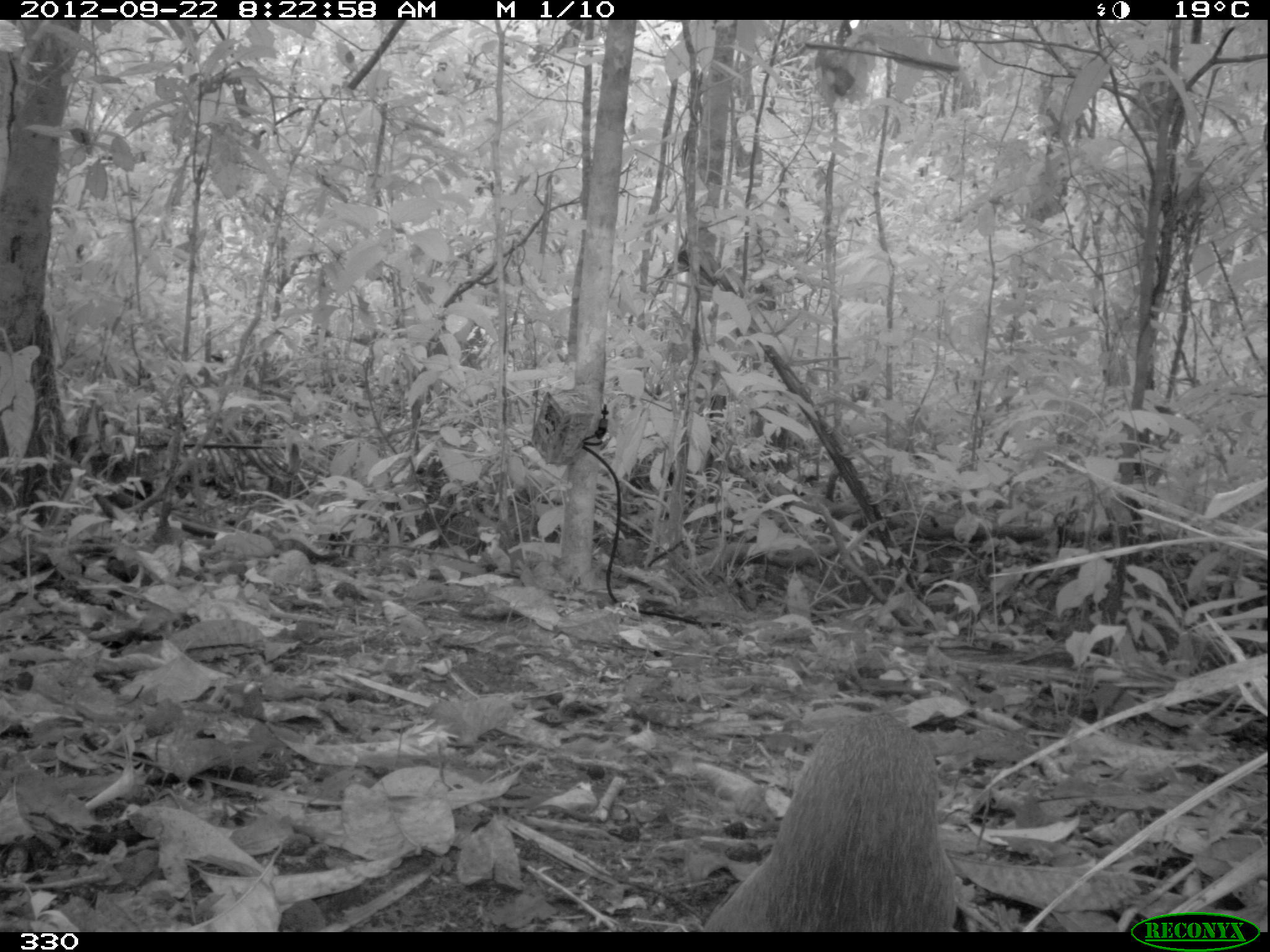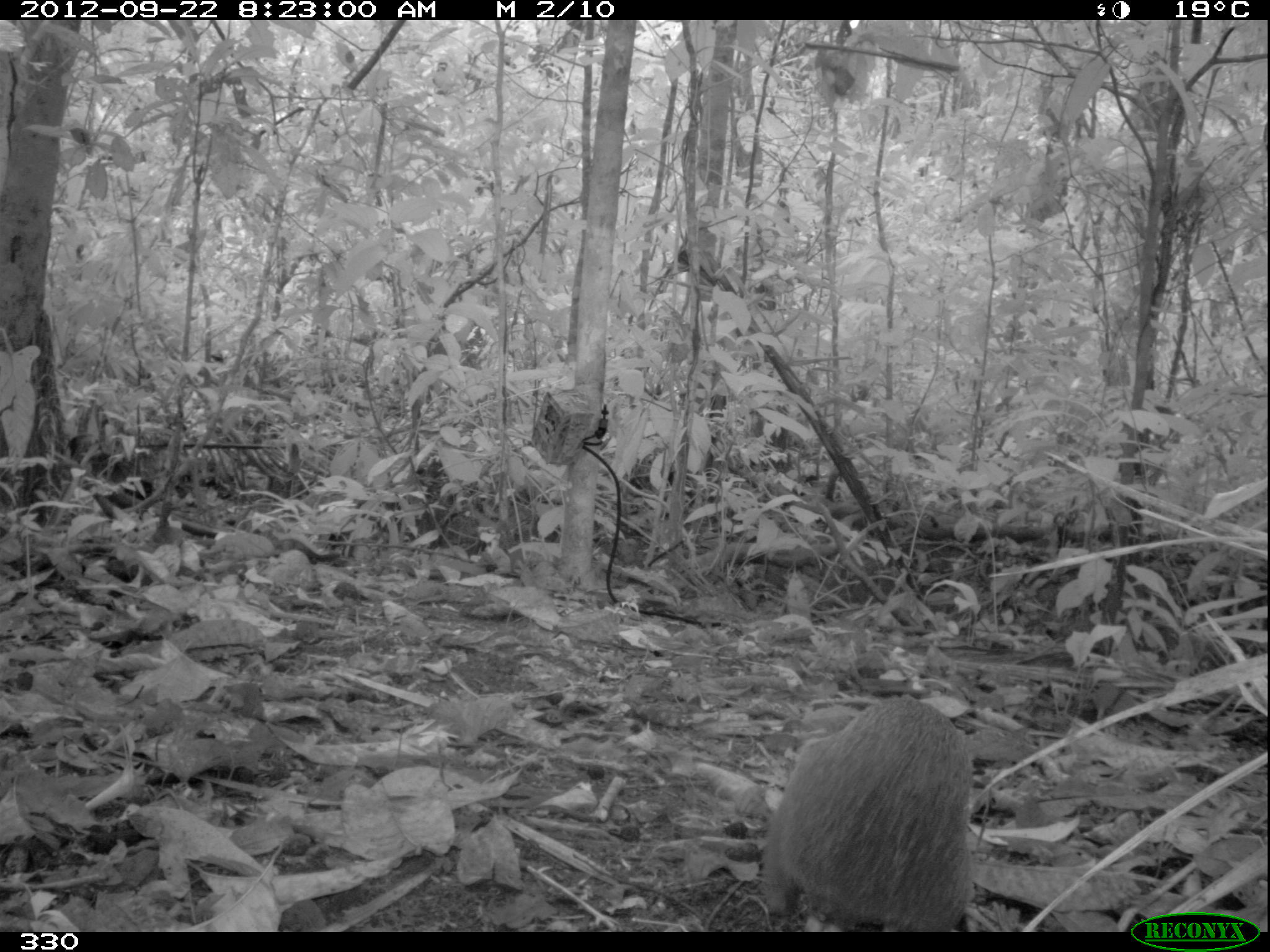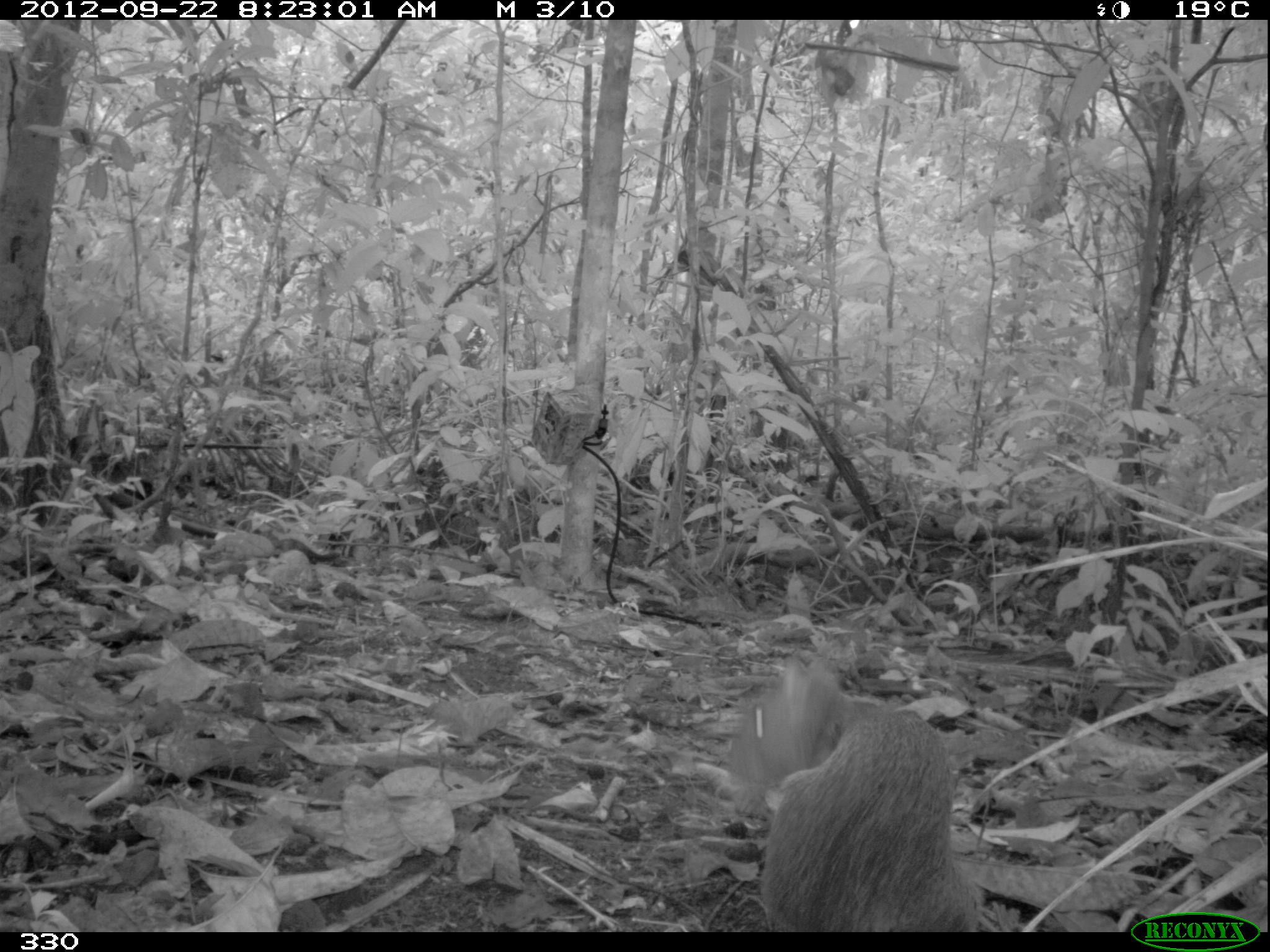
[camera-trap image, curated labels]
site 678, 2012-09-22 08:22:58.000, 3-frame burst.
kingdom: Animalia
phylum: Chordata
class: Mammalia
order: Rodentia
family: Dasyproctidae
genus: Dasyprocta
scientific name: Dasyprocta punctata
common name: central american agouti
Dasyprocta punctata (central american agouti).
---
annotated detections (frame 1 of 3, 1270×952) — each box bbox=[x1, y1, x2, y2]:
dasyprocta punctata: bbox=[703, 713, 955, 931]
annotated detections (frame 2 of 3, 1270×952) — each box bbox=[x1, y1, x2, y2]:
dasyprocta punctata: bbox=[763, 698, 975, 933]